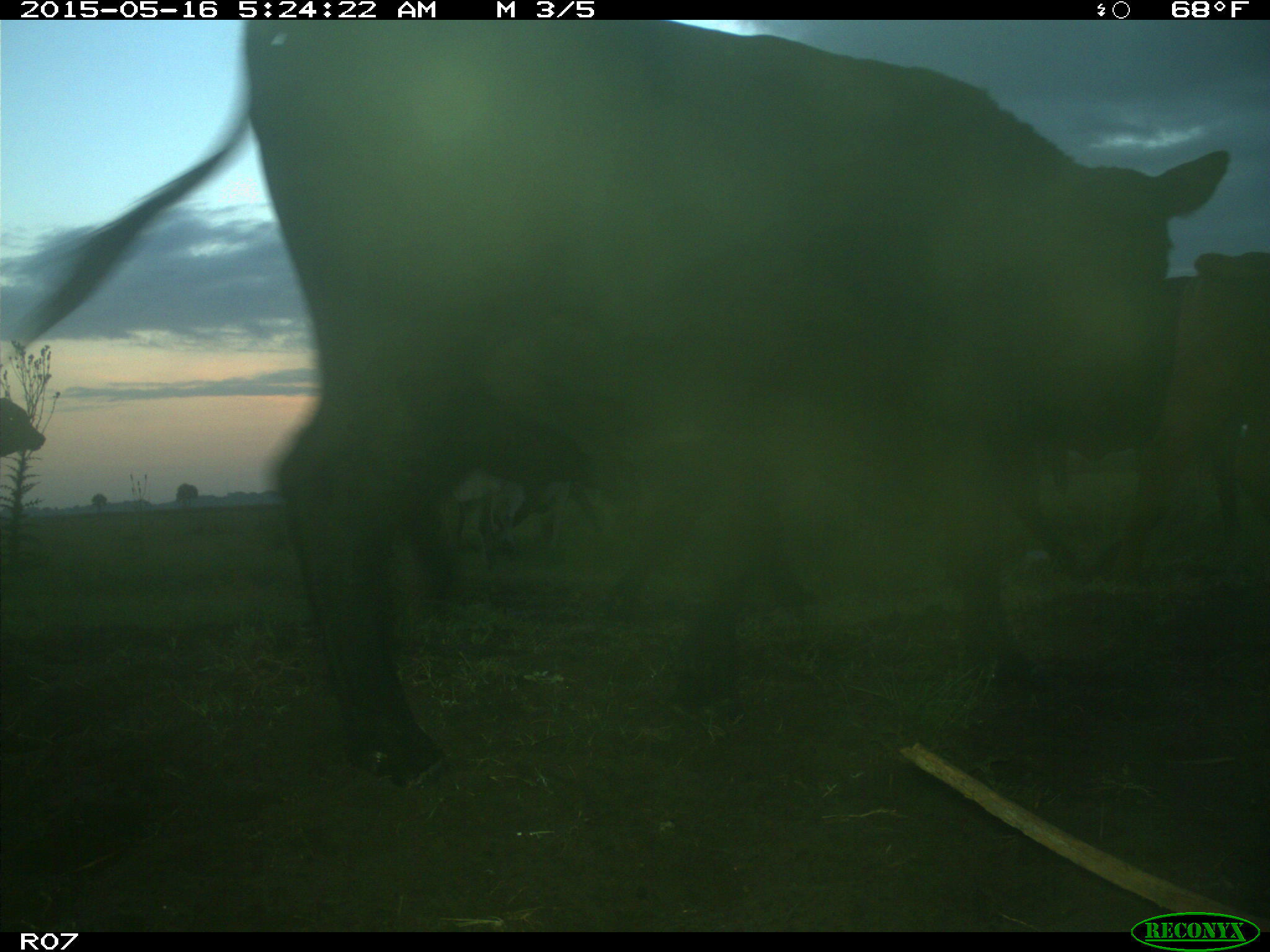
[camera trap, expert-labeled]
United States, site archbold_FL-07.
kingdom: Animalia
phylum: Chordata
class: Mammalia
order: Artiodactyla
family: Bovidae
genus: Bos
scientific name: Bos taurus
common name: domestic cow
Bos taurus (domestic cow).